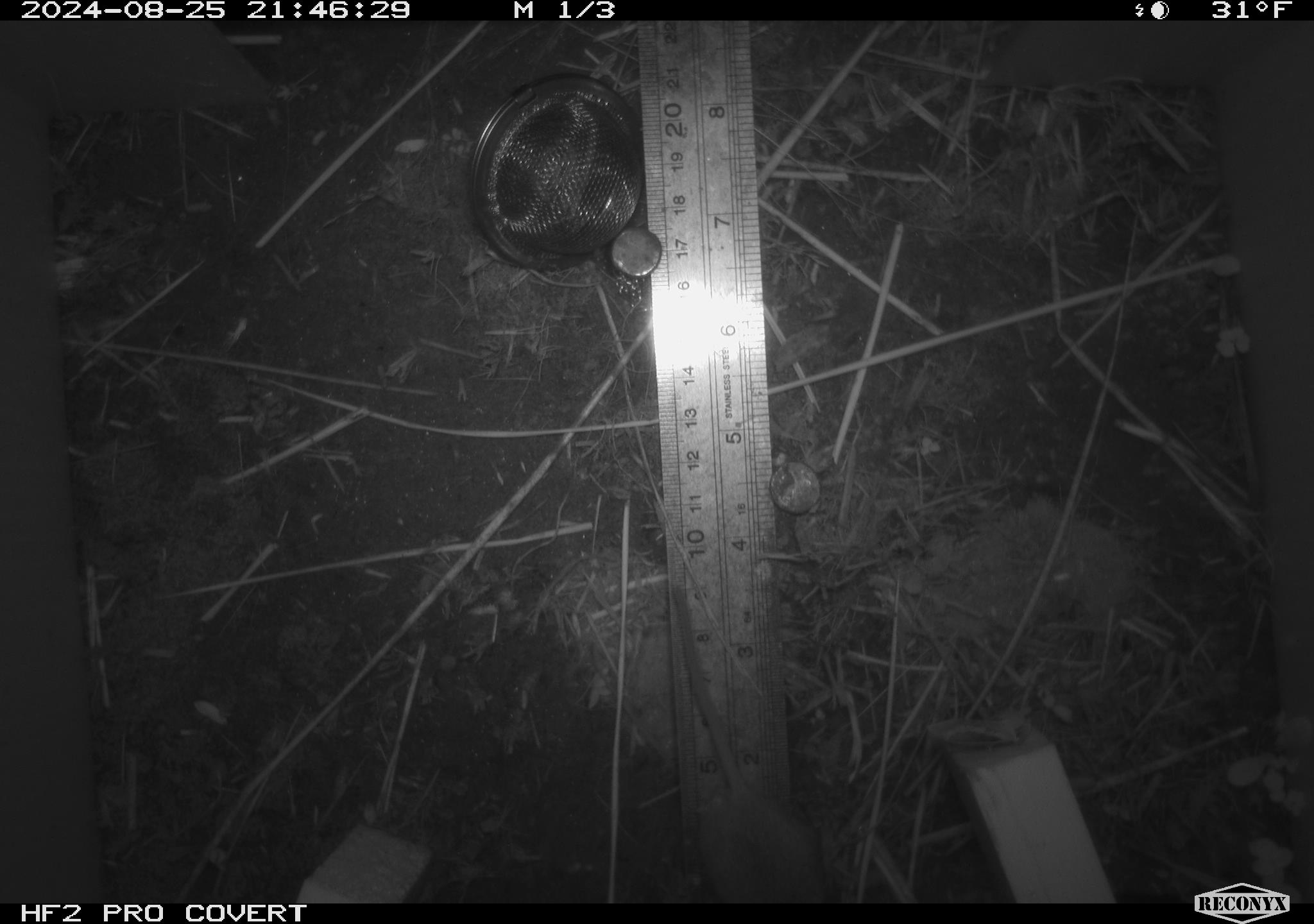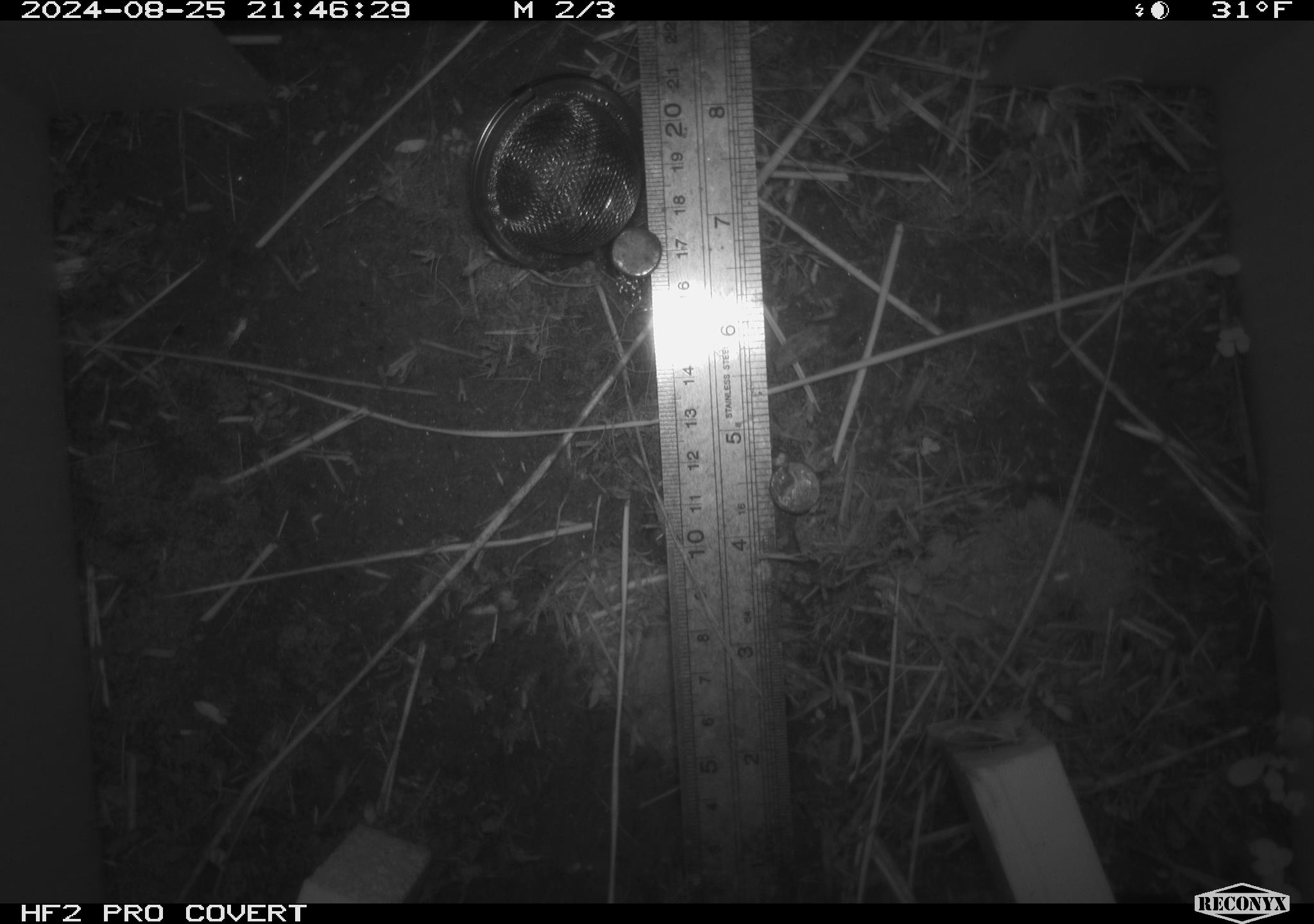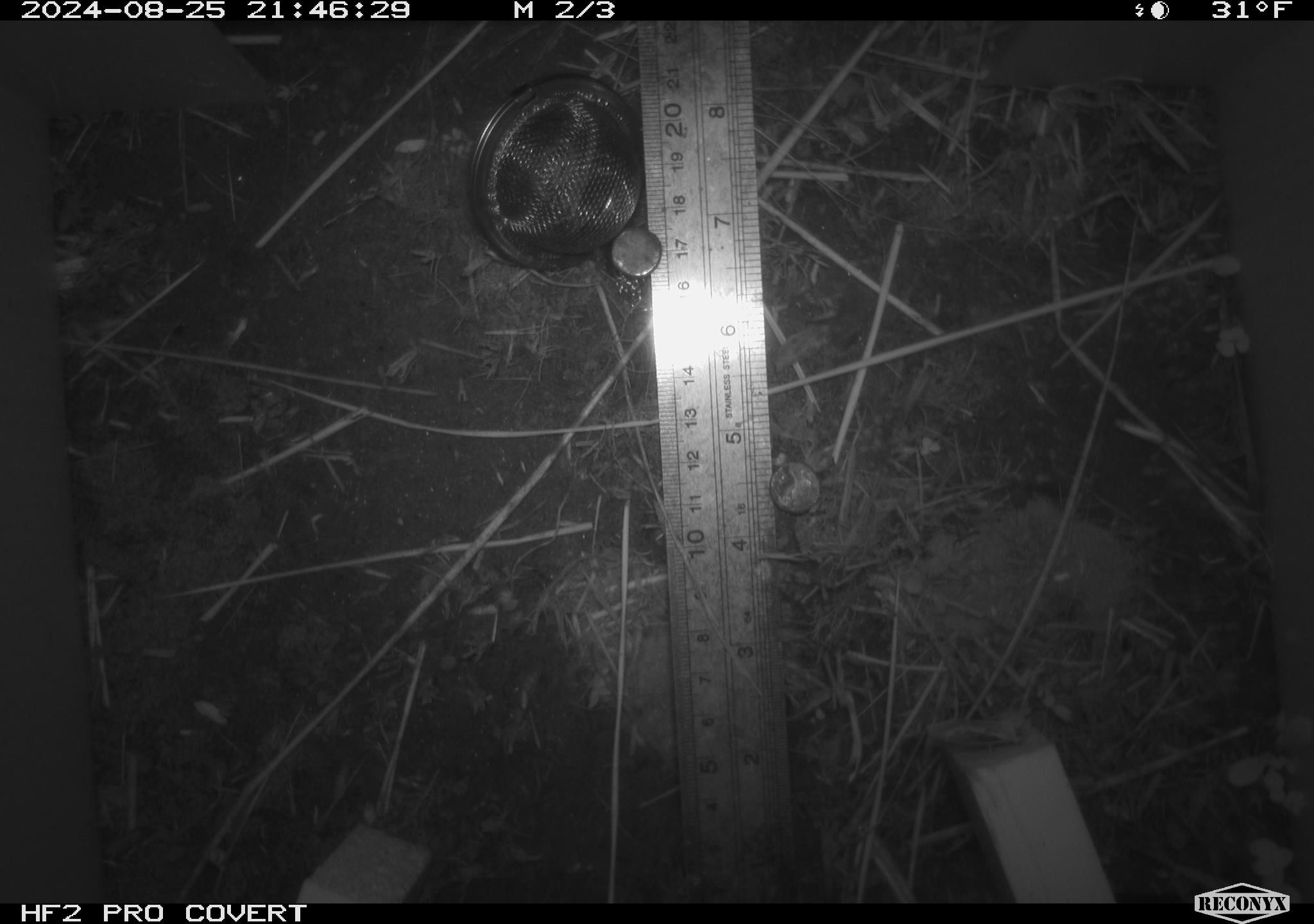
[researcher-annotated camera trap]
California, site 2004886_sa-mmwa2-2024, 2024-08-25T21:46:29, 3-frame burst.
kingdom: Animalia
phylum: Chordata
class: Mammalia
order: Rodentia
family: Cricetidae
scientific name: Arvicolinae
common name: voles, lemmings, and muskrats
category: arvicolinae subfamily